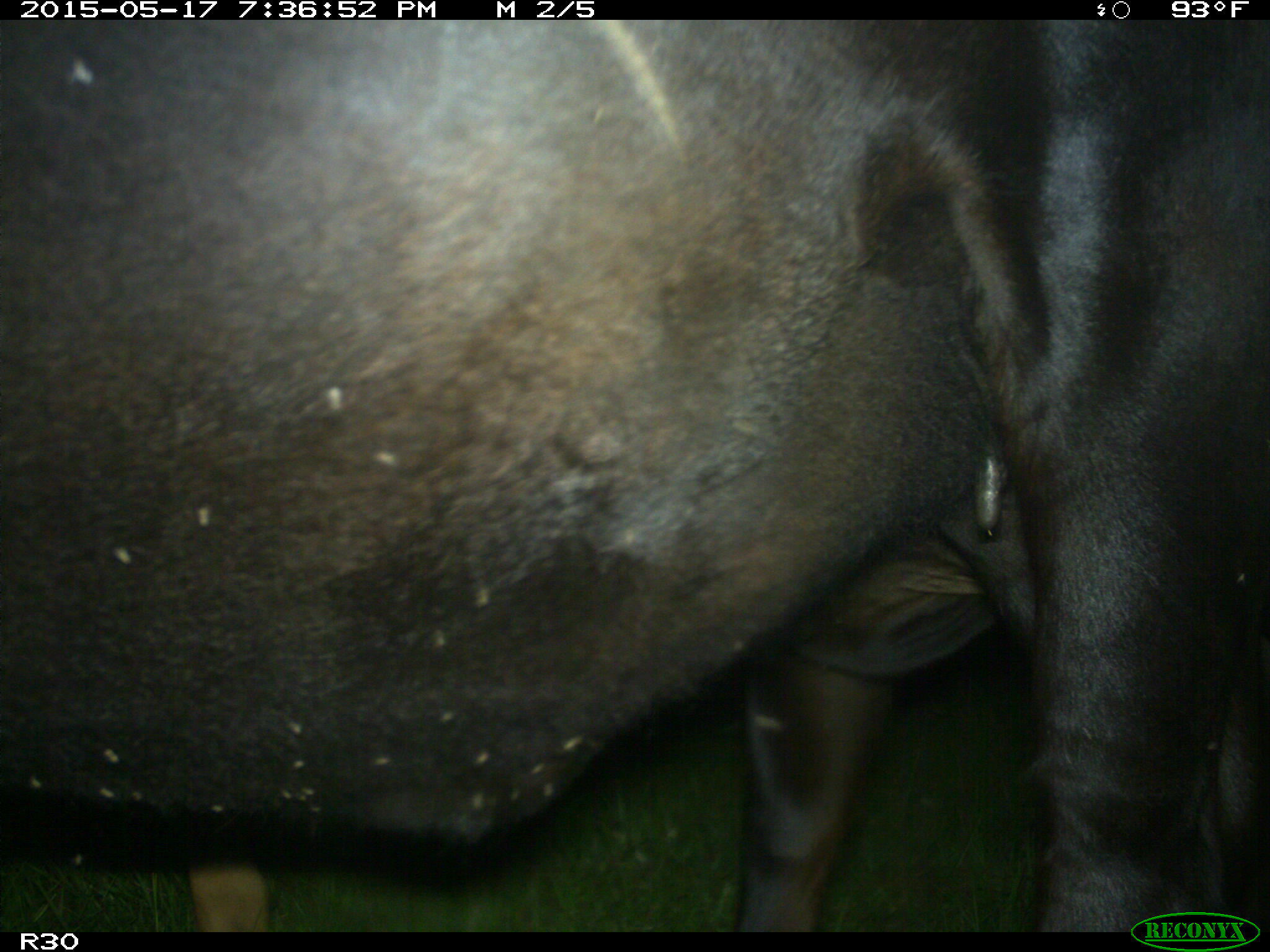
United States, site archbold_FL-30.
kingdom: Animalia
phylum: Chordata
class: Mammalia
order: Artiodactyla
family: Bovidae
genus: Bos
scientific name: Bos taurus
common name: domestic cow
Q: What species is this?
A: Bos taurus (domestic cow).